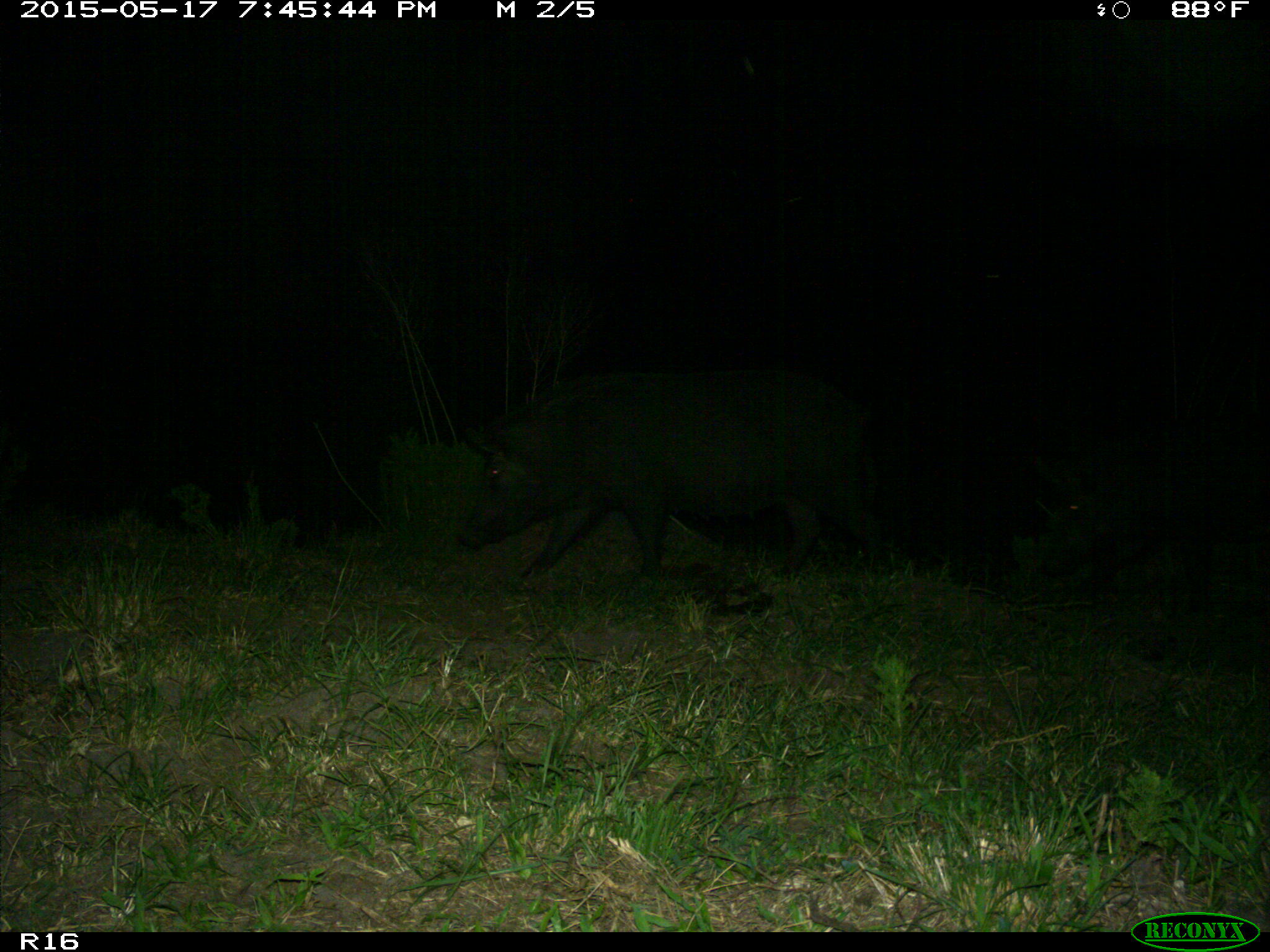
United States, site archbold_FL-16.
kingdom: Animalia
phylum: Chordata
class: Mammalia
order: Artiodactyla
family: Suidae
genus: Sus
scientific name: Sus scrofa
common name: wild boar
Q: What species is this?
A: Sus scrofa (wild boar).